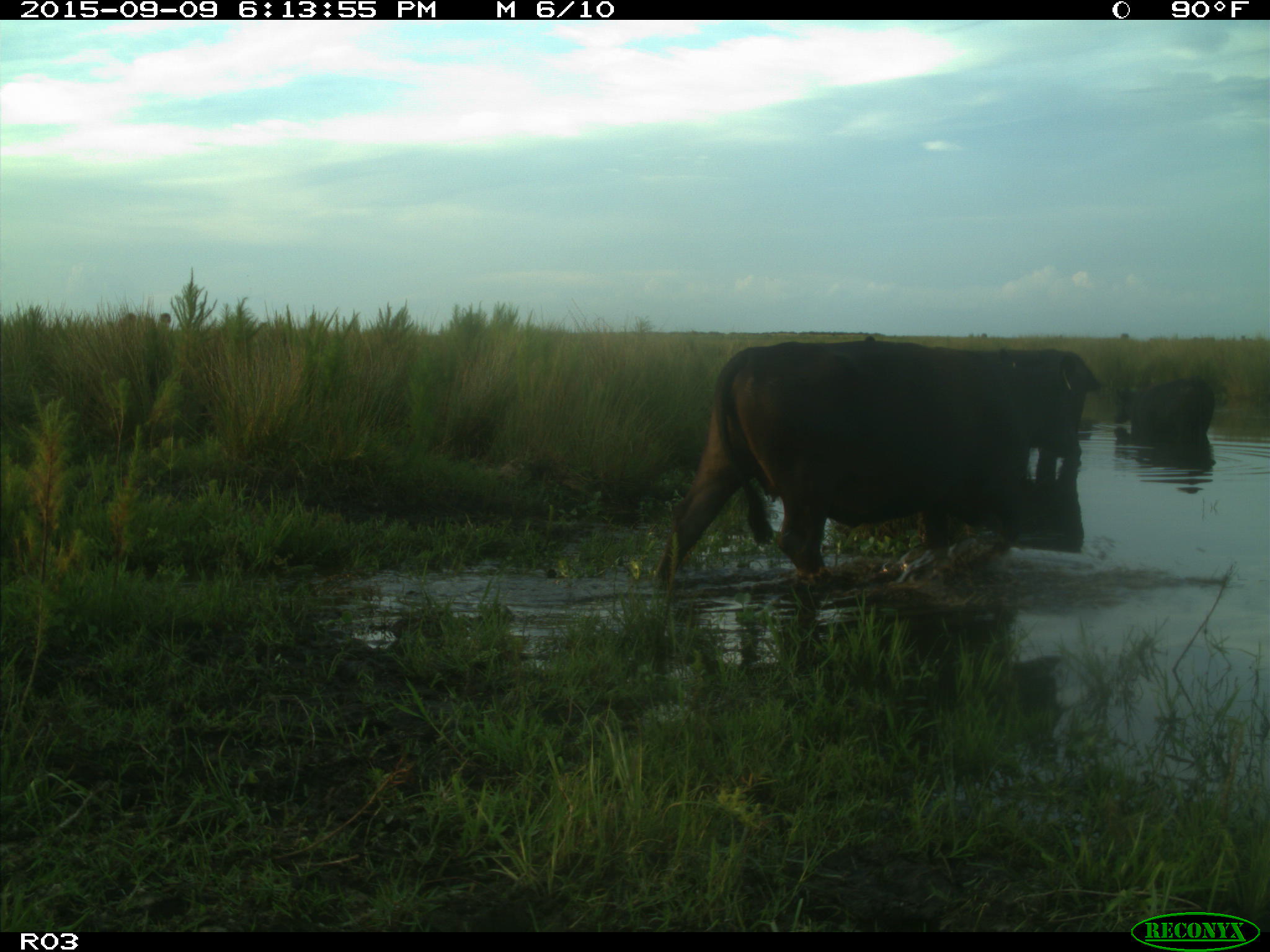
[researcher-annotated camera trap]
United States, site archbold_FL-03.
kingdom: Animalia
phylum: Chordata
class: Mammalia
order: Artiodactyla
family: Bovidae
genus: Bos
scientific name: Bos taurus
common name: domestic cow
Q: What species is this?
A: Bos taurus (domestic cow).